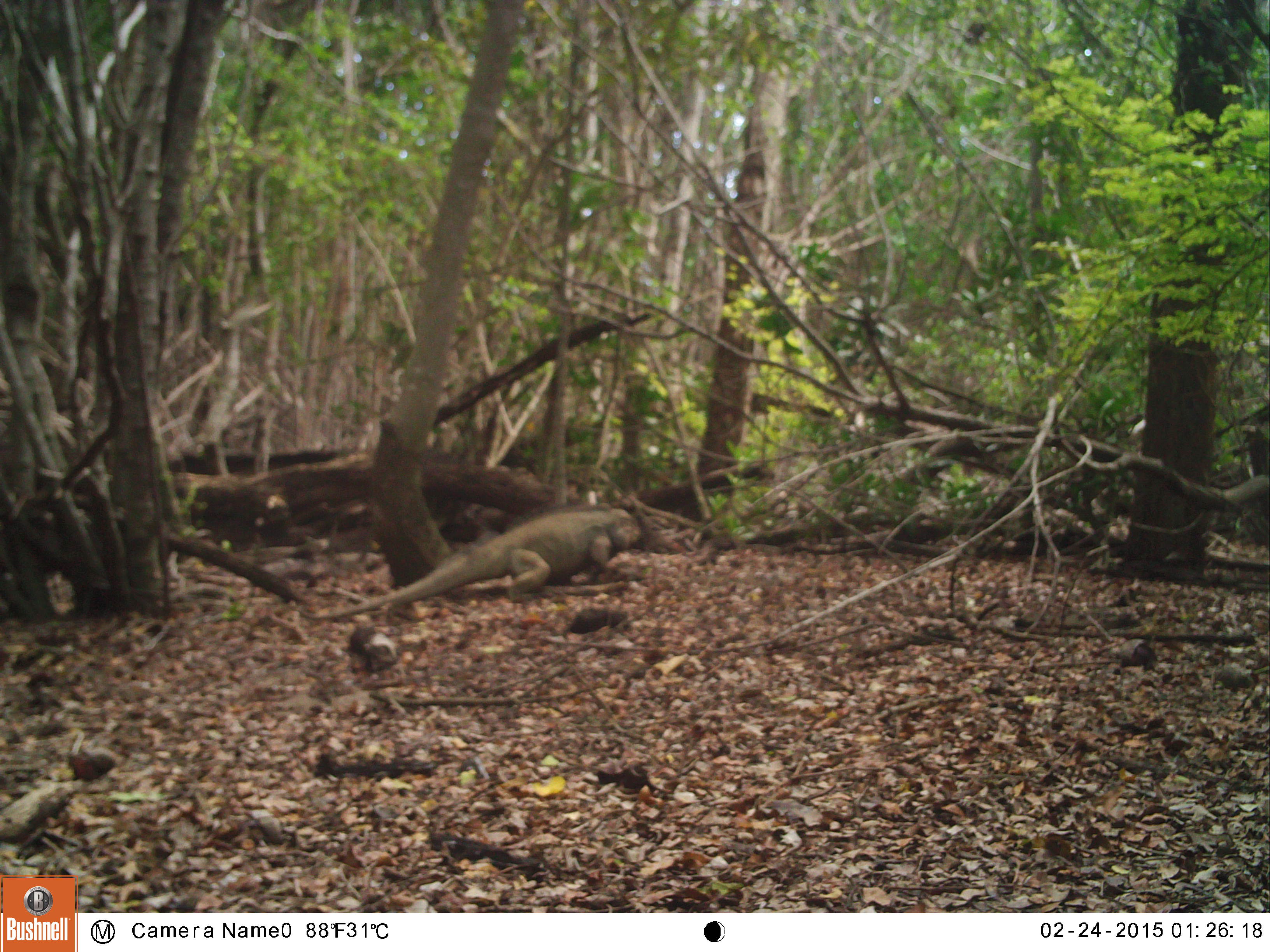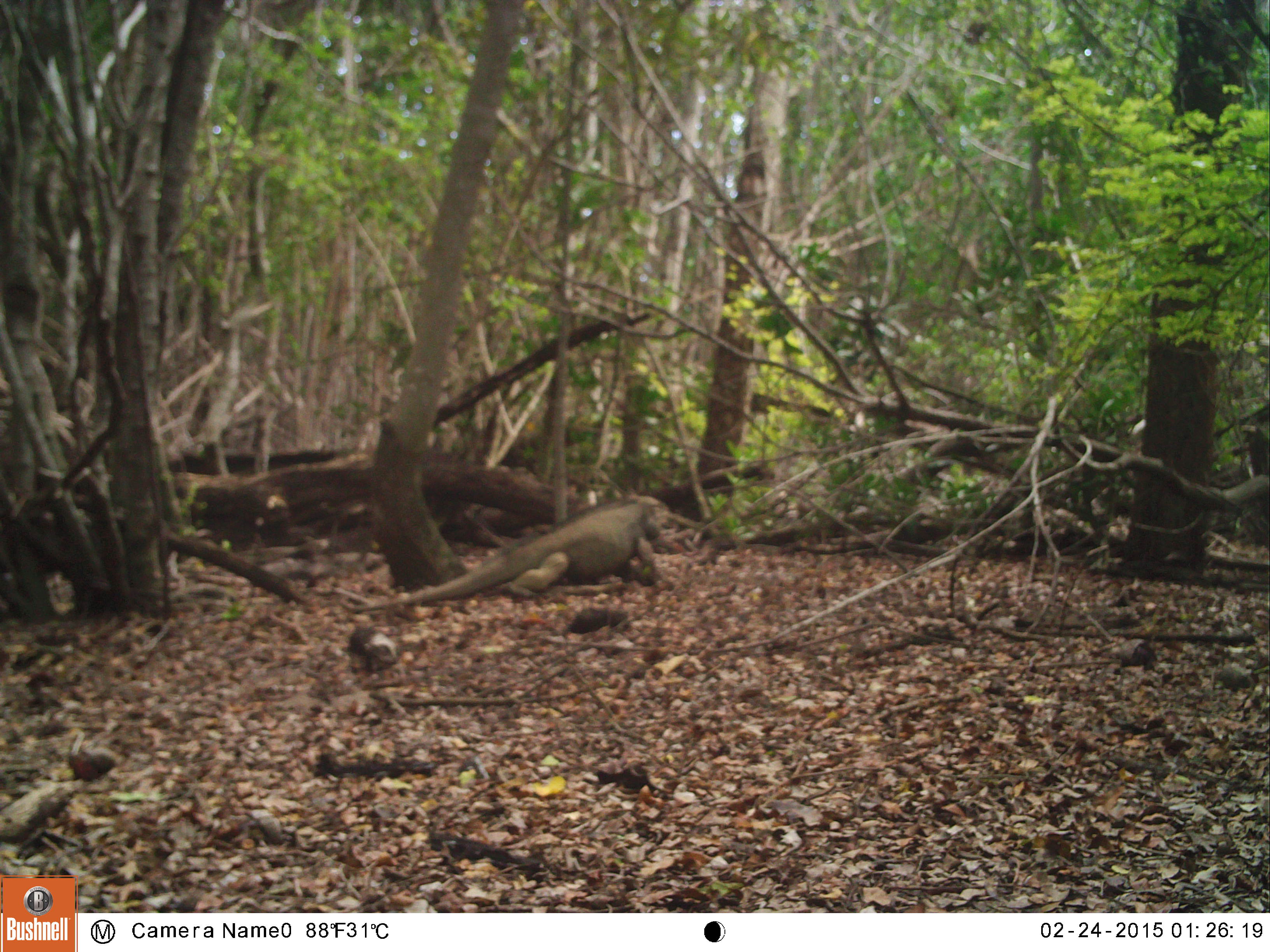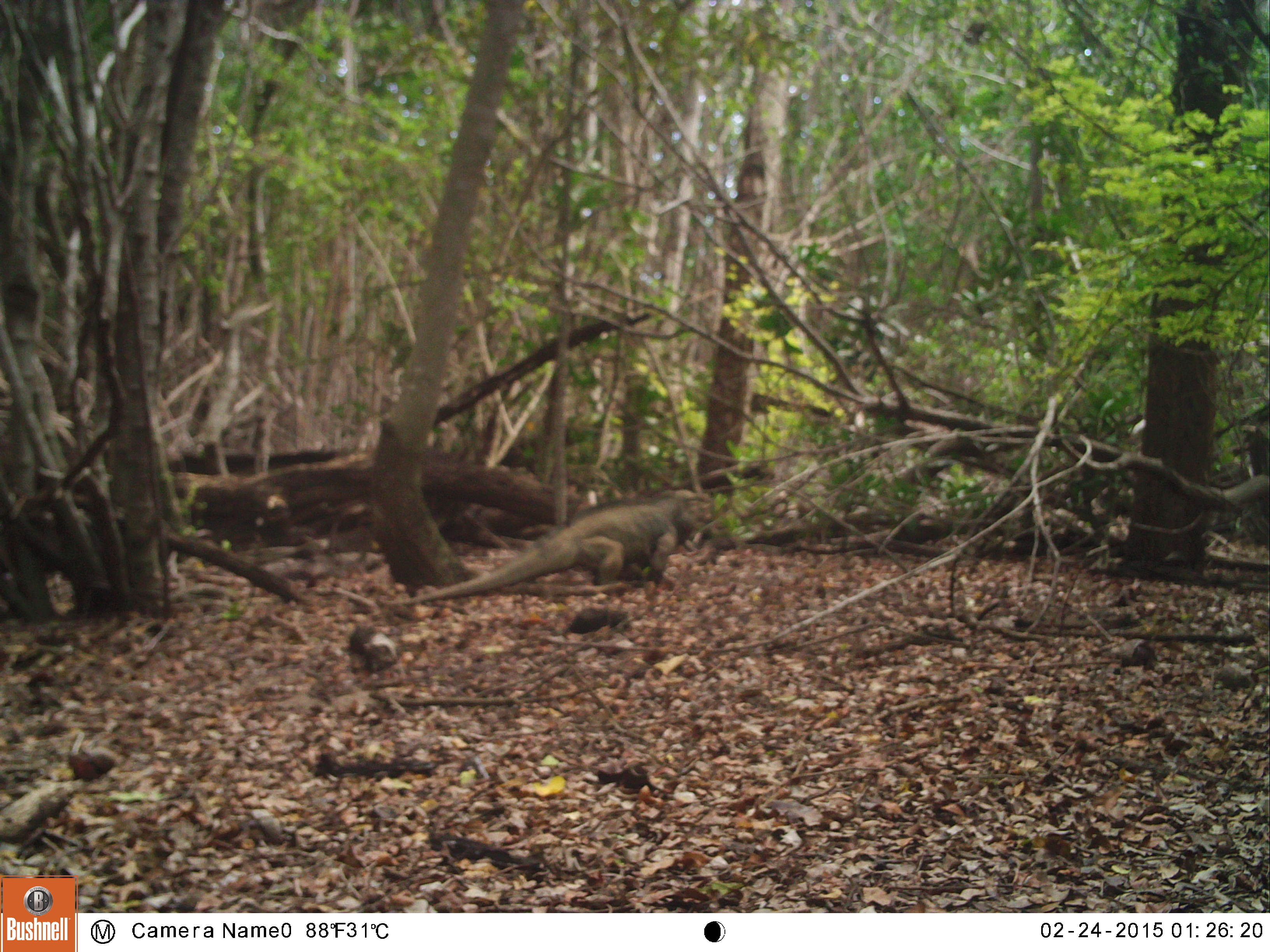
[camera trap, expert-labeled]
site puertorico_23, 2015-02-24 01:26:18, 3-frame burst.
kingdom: Animalia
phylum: Chordata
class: Reptilia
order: Squamata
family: Iguanidae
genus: Iguana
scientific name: Iguana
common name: typical iguanas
Iguana (typical iguanas).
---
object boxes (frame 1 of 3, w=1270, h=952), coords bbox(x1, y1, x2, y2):
iguana: bbox(369, 509, 632, 607)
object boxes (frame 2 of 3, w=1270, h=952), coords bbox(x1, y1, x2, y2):
iguana: bbox(446, 499, 667, 600)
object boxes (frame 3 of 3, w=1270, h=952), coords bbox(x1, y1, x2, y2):
iguana: bbox(433, 494, 698, 597)